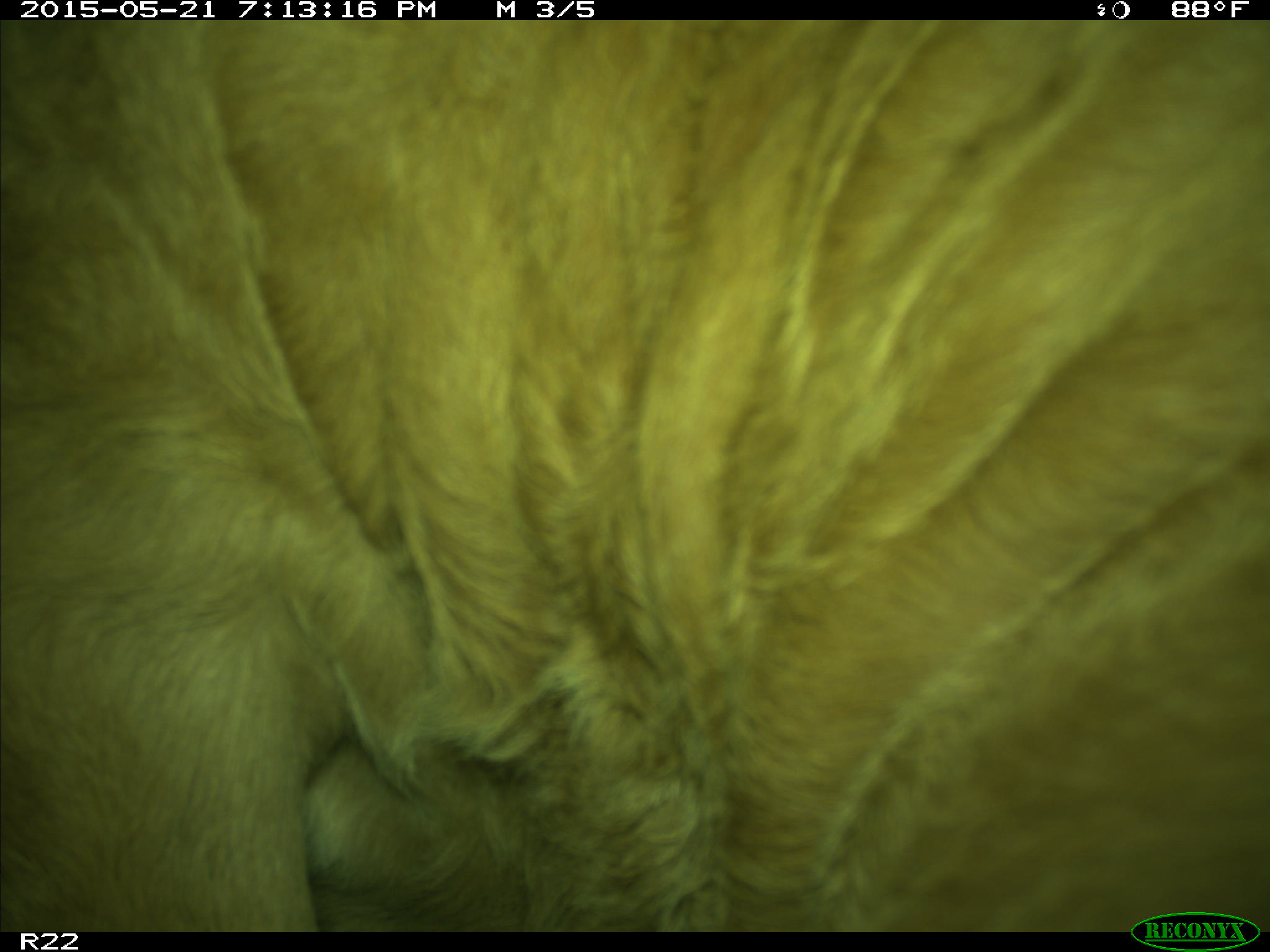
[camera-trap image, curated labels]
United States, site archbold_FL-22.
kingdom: Animalia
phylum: Chordata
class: Mammalia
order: Artiodactyla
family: Bovidae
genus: Bos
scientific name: Bos taurus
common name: domestic cow